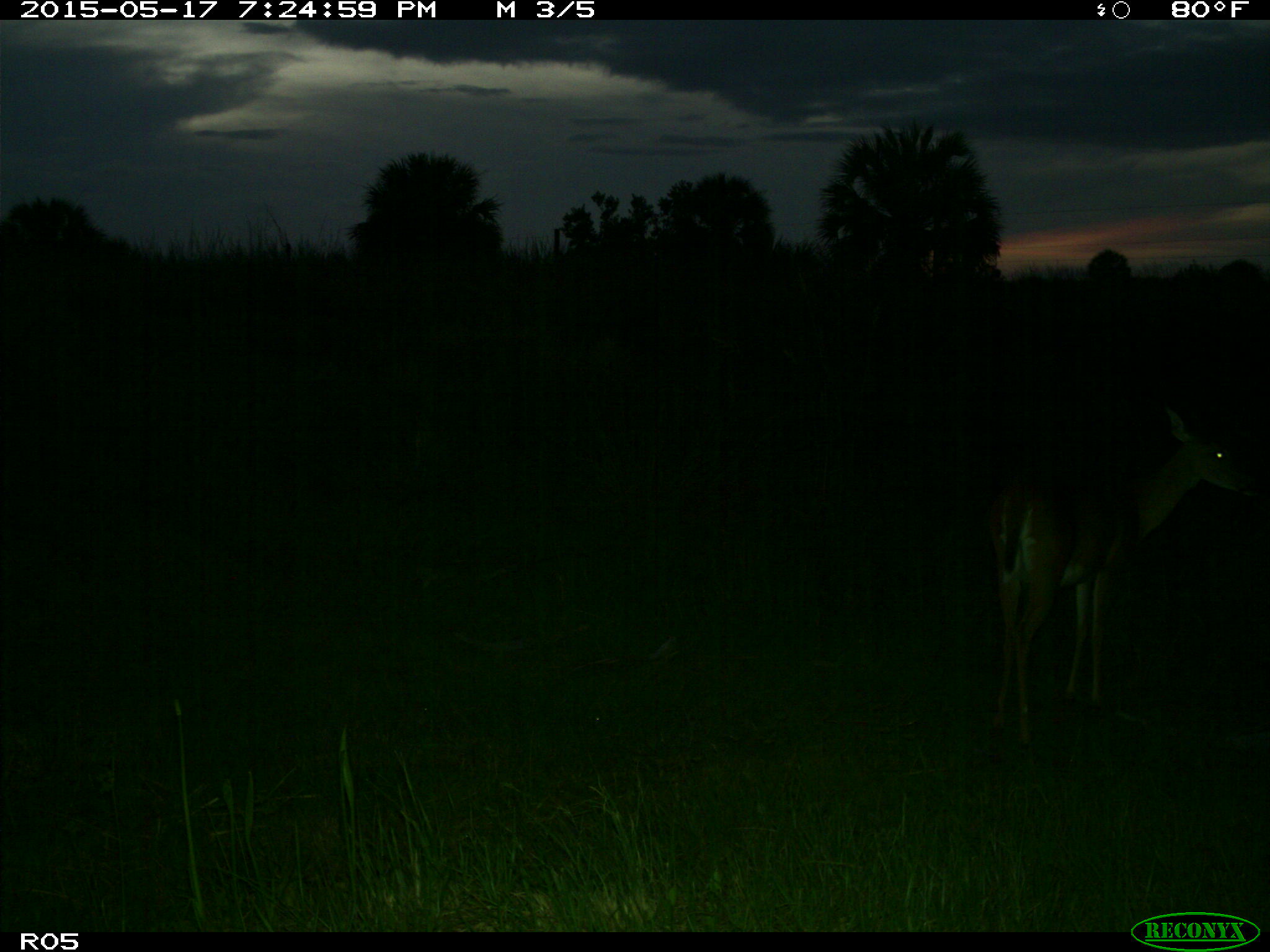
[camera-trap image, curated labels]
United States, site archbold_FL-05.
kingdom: Animalia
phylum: Chordata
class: Mammalia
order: Artiodactyla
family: Cervidae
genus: Odocoileus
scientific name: Odocoileus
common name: deer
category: unidentified deer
Unidentified deer (deer) (Odocoileus).